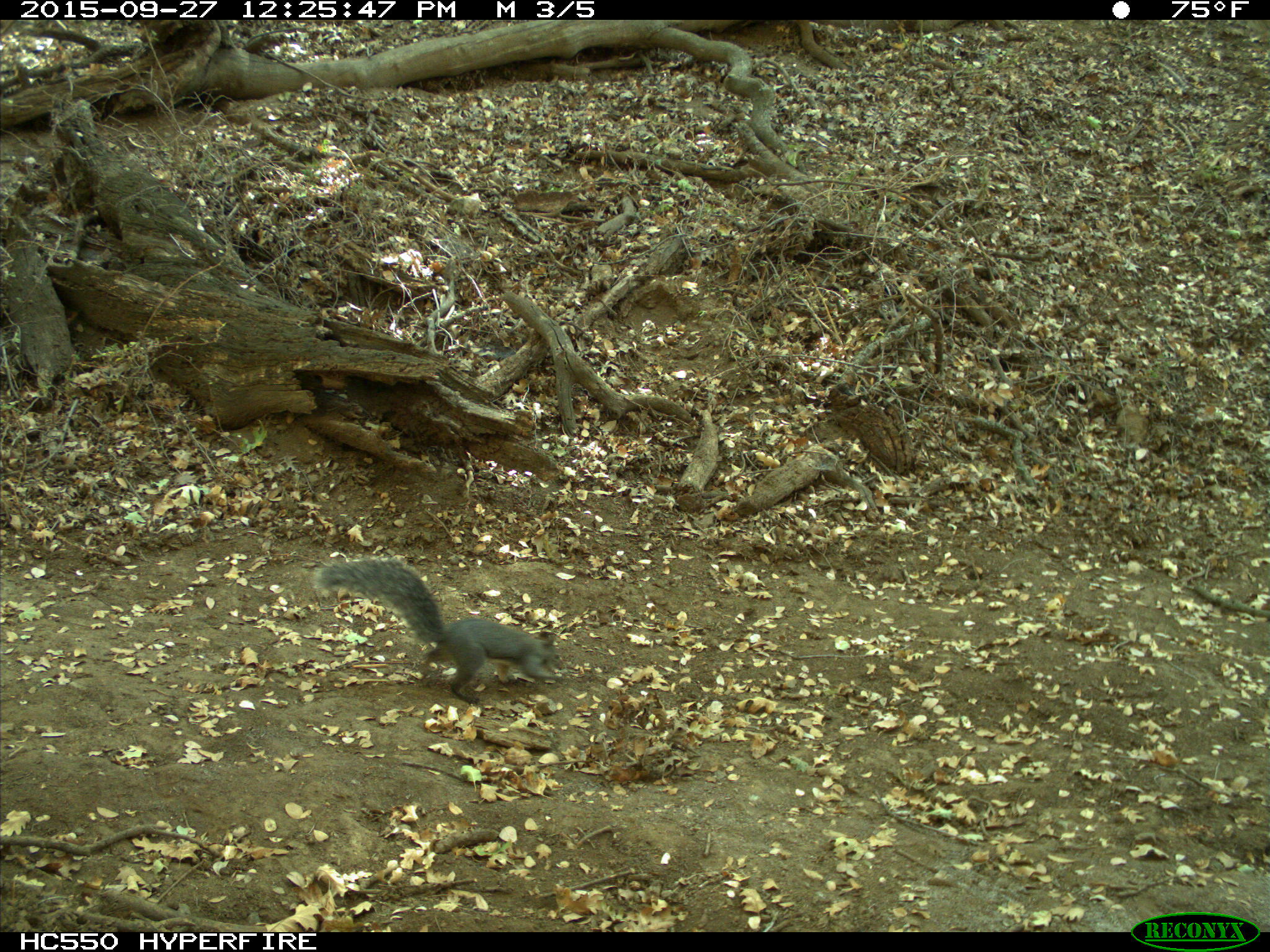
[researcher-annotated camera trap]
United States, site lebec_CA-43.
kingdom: Animalia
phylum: Chordata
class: Mammalia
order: Rodentia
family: Sciuridae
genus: Sciurus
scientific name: Sciurus carolinensis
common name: eastern gray squirrel